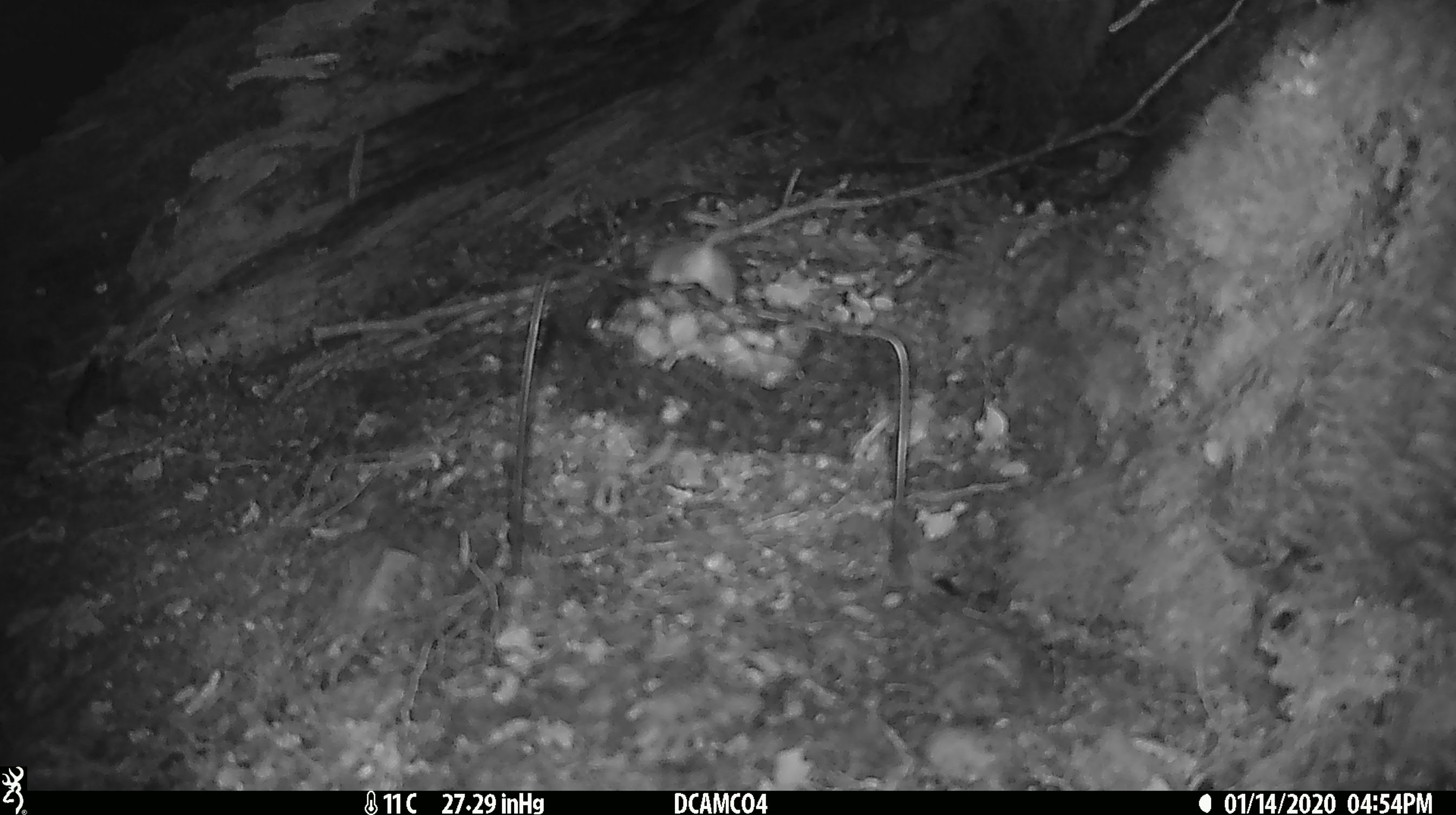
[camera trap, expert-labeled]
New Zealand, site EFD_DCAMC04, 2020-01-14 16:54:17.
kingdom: Animalia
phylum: Chordata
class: Mammalia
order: Rodentia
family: Muridae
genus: Mus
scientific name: Mus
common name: mouse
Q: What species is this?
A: Mouse (Mus).